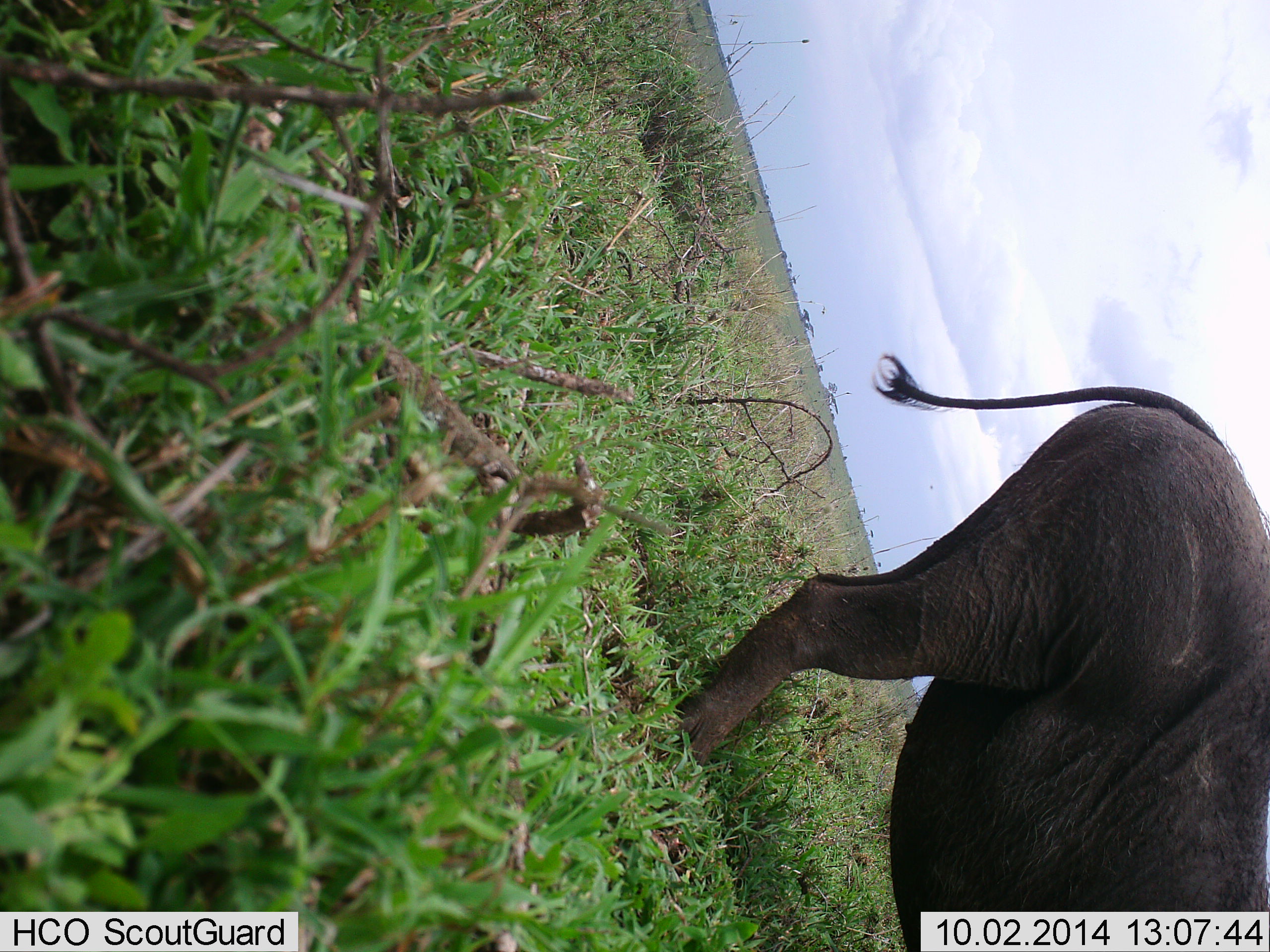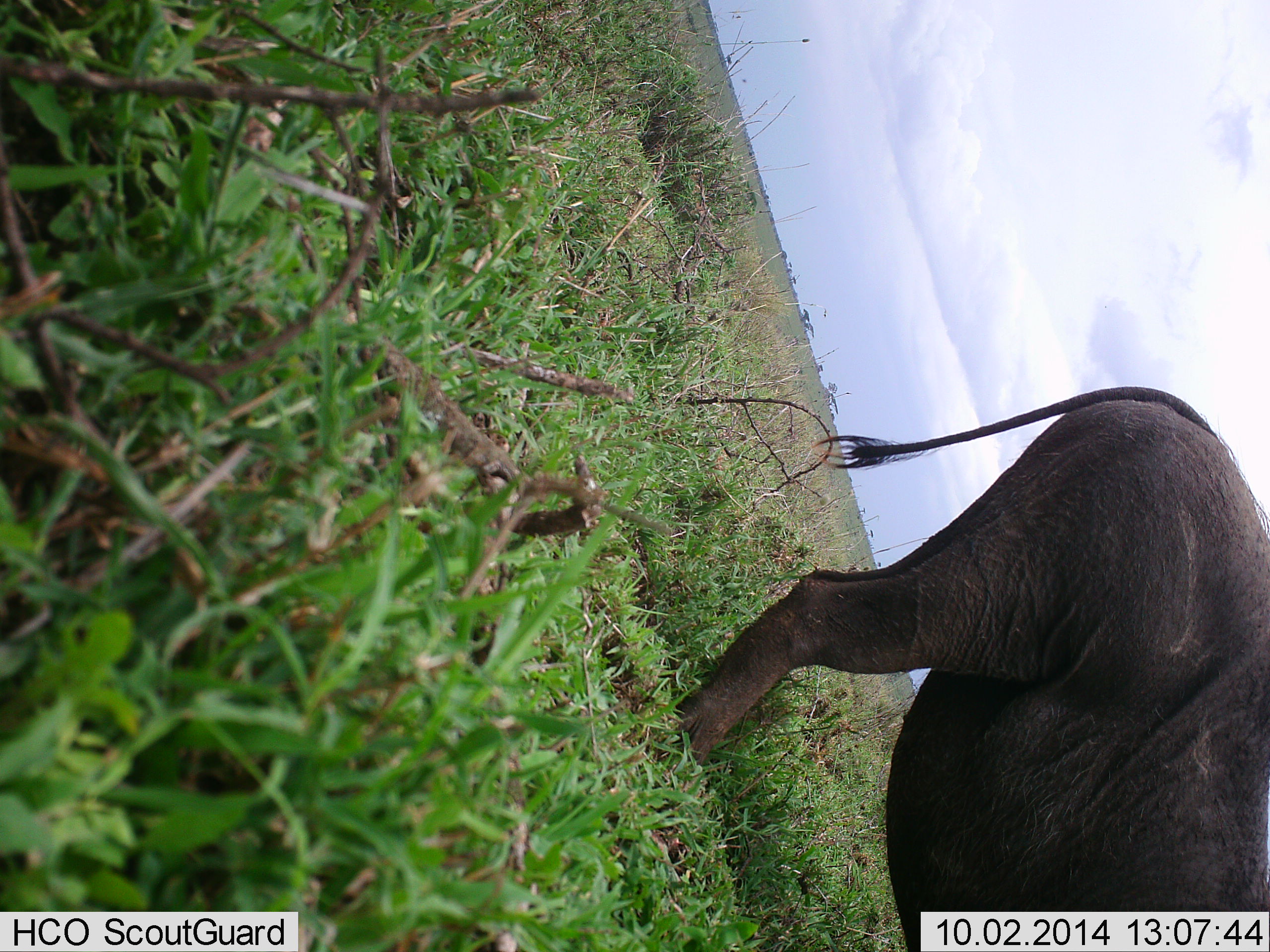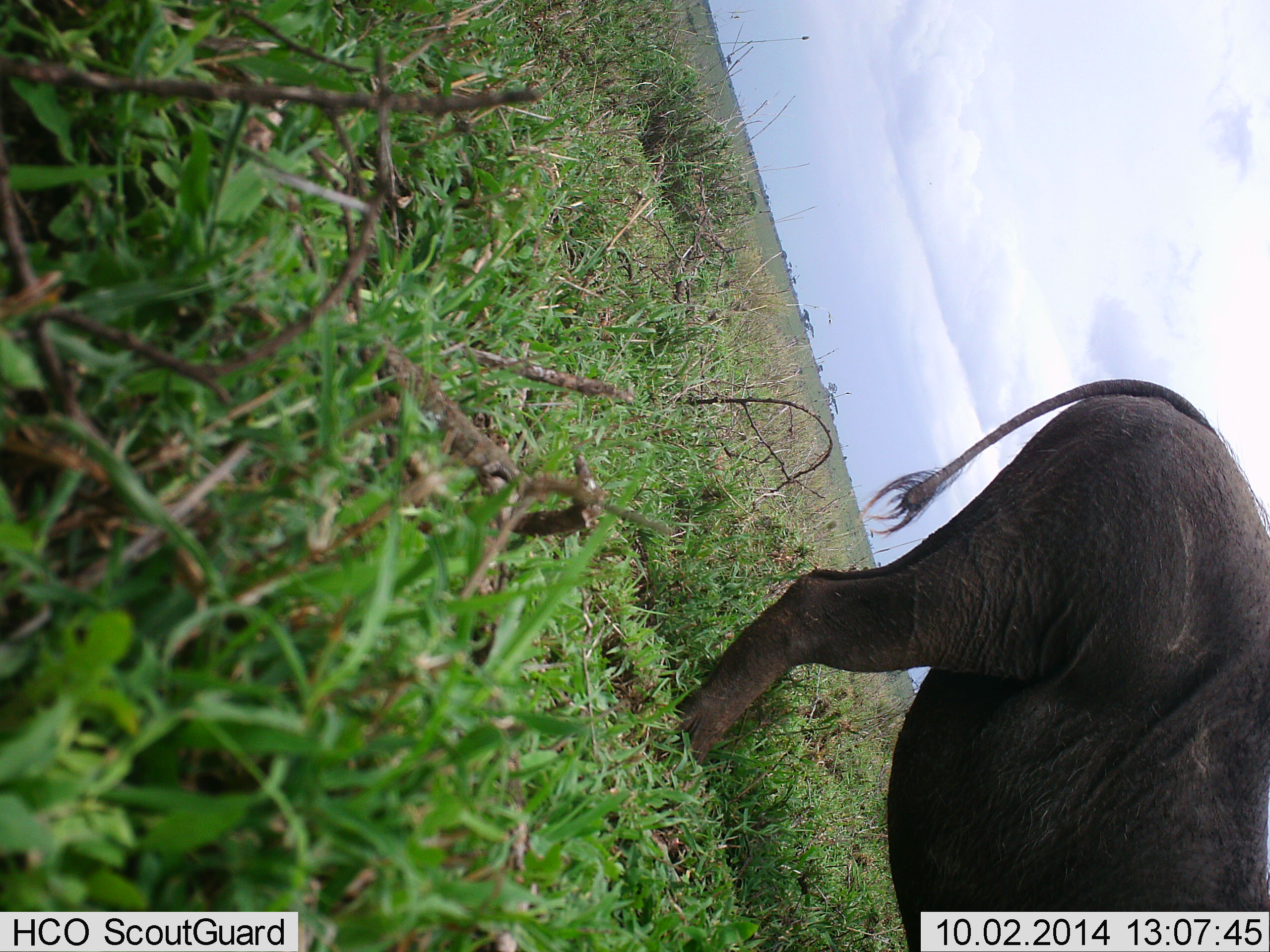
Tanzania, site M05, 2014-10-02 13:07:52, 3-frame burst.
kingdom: Animalia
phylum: Chordata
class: Mammalia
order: Artiodactyla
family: Suidae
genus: Phacochoerus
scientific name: Phacochoerus africanus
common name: warthog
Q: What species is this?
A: Warthog (Phacochoerus africanus).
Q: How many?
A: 1.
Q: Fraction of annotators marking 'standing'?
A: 100%.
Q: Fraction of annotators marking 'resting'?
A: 0%.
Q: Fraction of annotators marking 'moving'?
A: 0%.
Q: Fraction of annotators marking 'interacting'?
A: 0%.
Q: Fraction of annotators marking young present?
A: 0%.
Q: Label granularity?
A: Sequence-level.